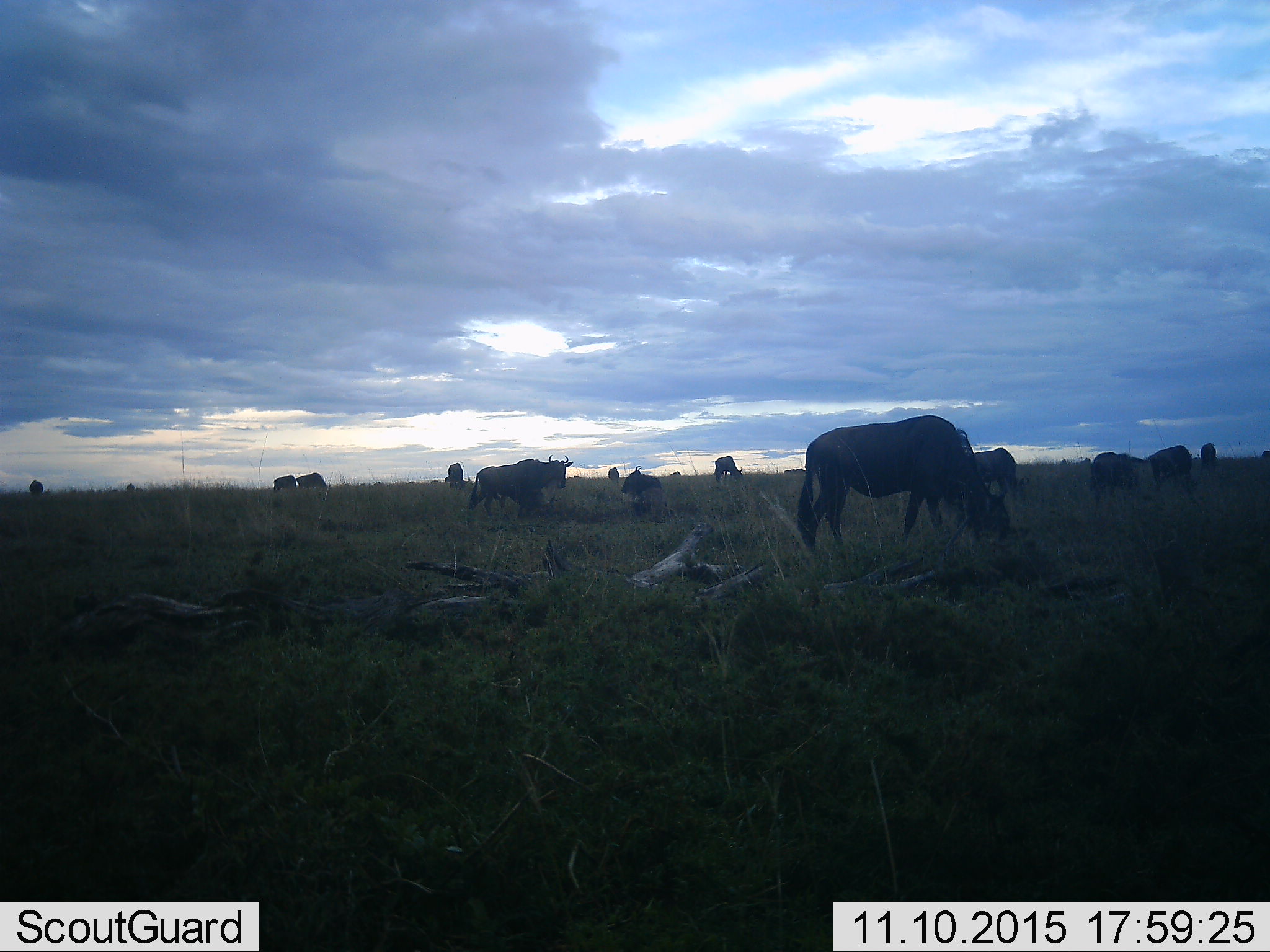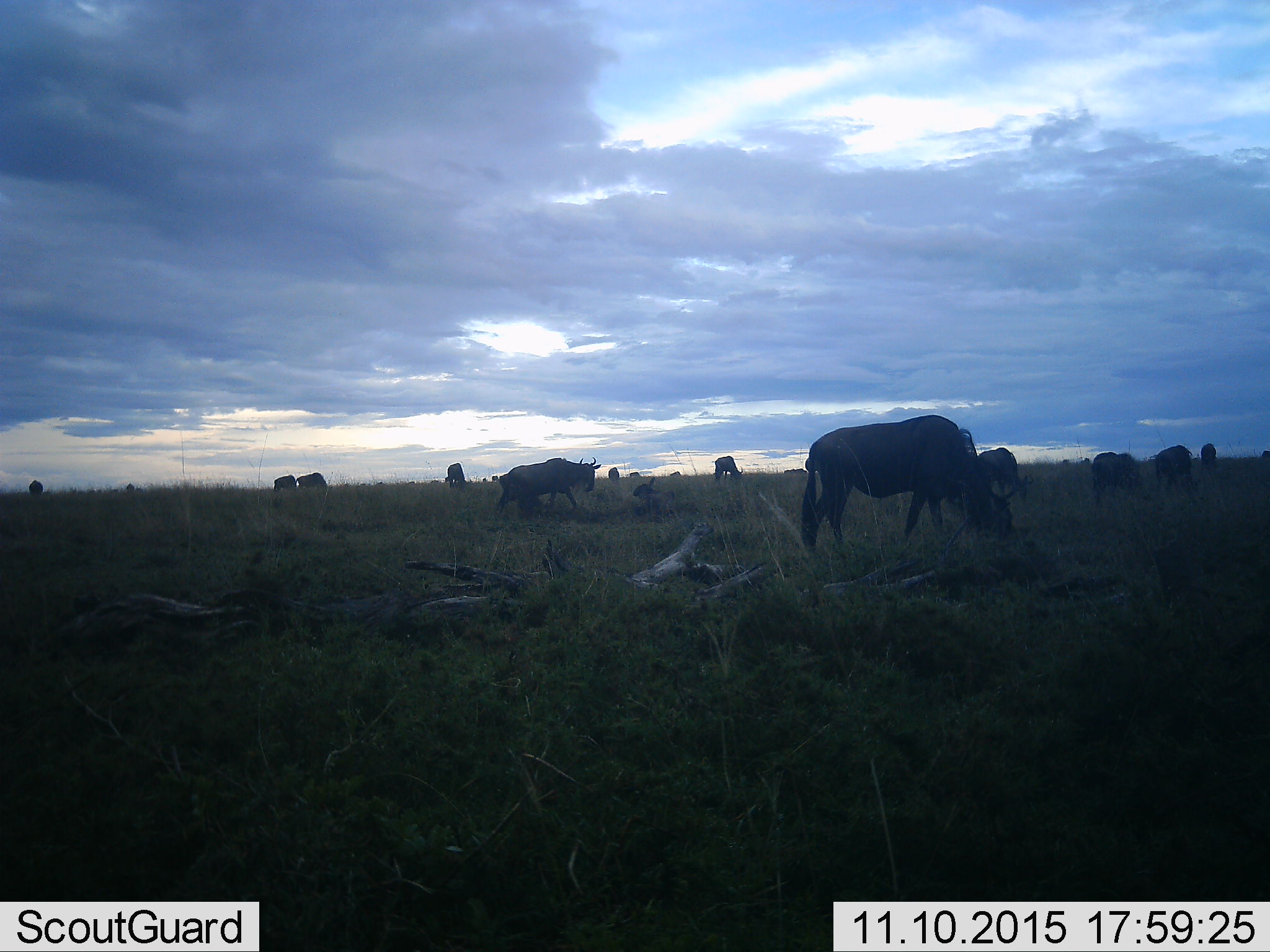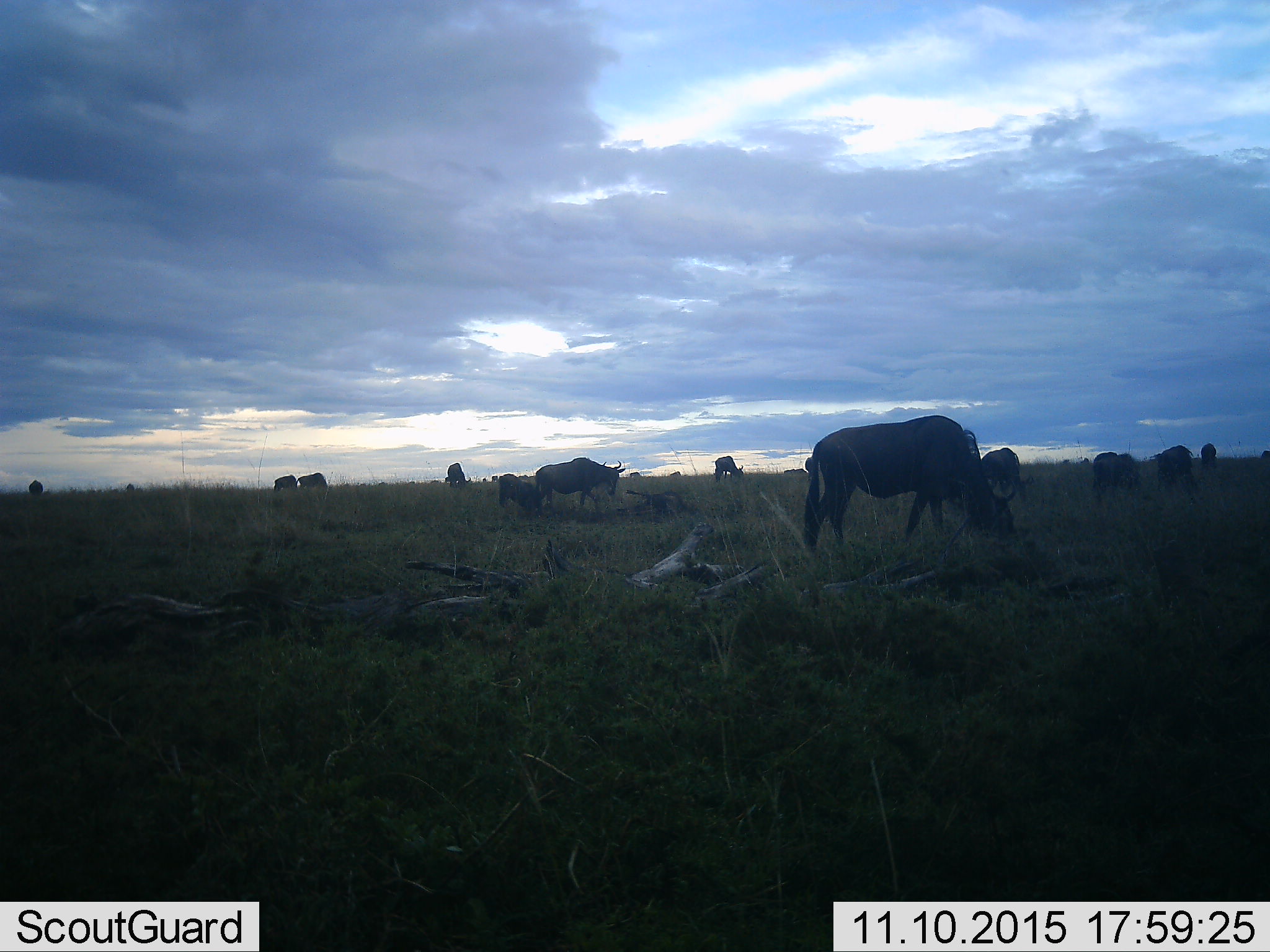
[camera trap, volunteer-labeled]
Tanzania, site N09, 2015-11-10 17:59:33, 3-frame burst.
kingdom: Animalia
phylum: Chordata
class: Mammalia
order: Artiodactyla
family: Bovidae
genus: Connochaetes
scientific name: Connochaetes taurinus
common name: blue wildebeest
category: wildebeest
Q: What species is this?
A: Wildebeest (blue wildebeest) (Connochaetes taurinus).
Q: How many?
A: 11-50.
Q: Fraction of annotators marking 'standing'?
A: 67%.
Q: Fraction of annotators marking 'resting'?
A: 50%.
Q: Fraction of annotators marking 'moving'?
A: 83%.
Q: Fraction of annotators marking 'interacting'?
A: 17%.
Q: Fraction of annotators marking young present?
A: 17%.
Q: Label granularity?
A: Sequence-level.